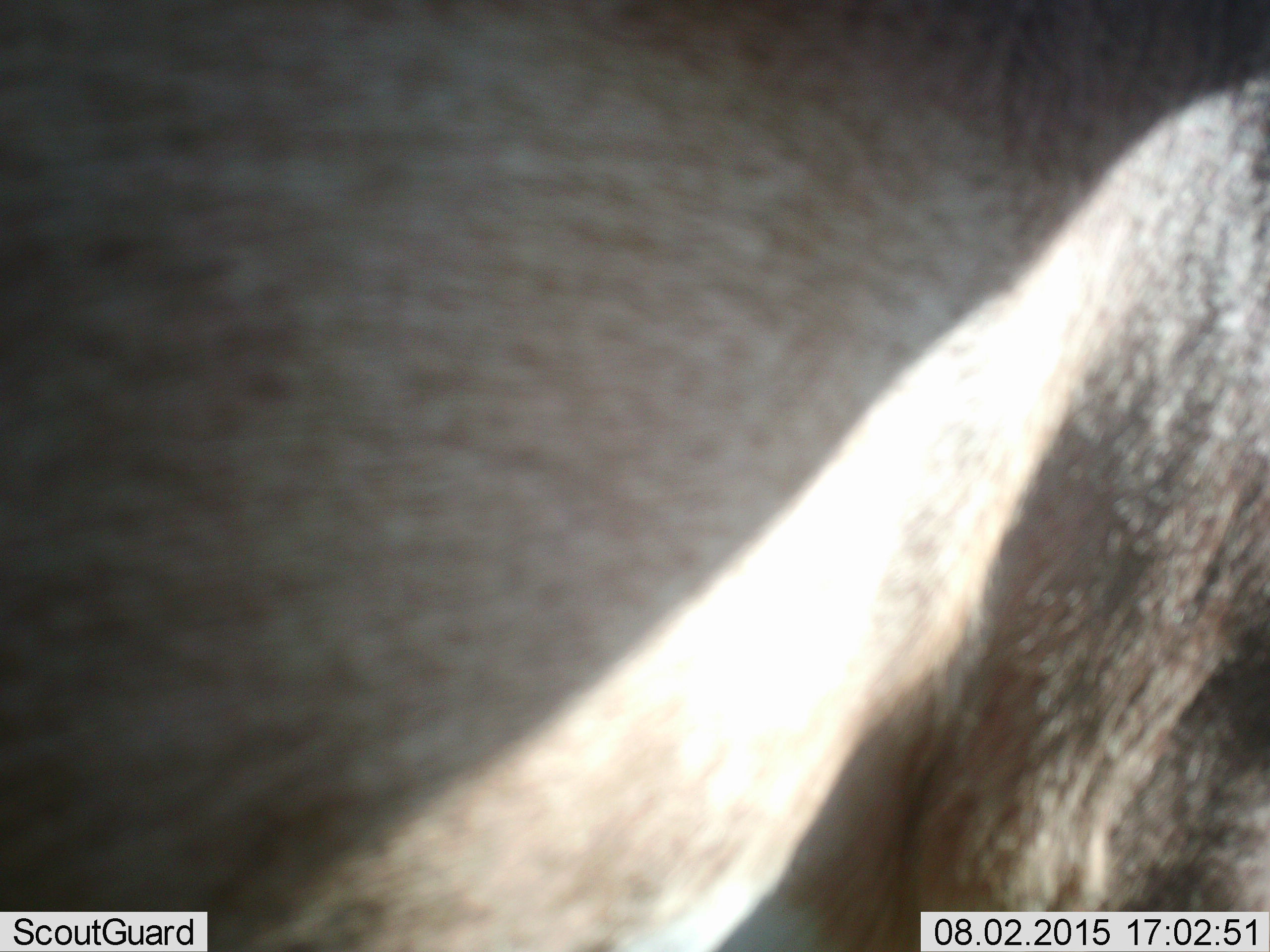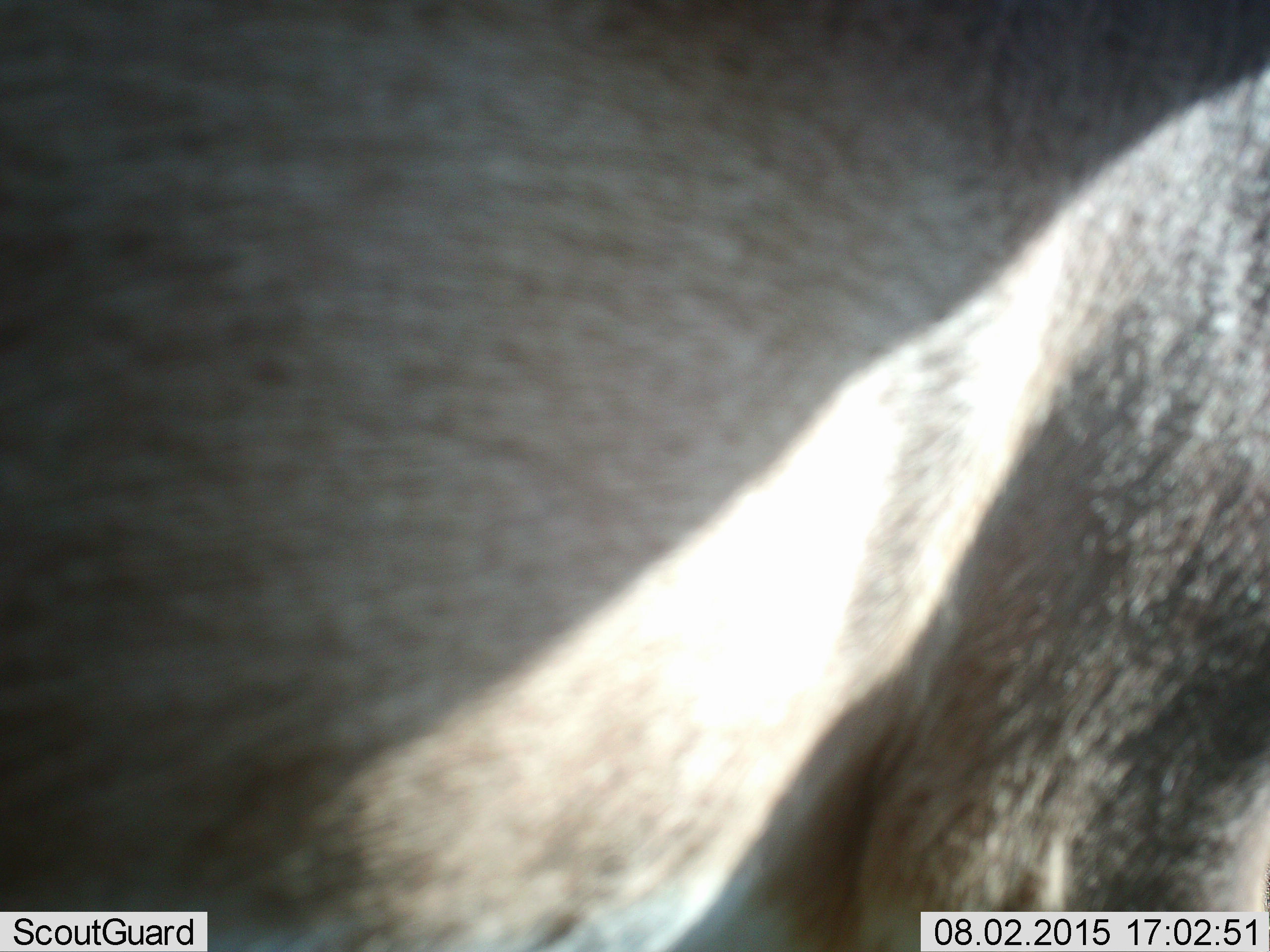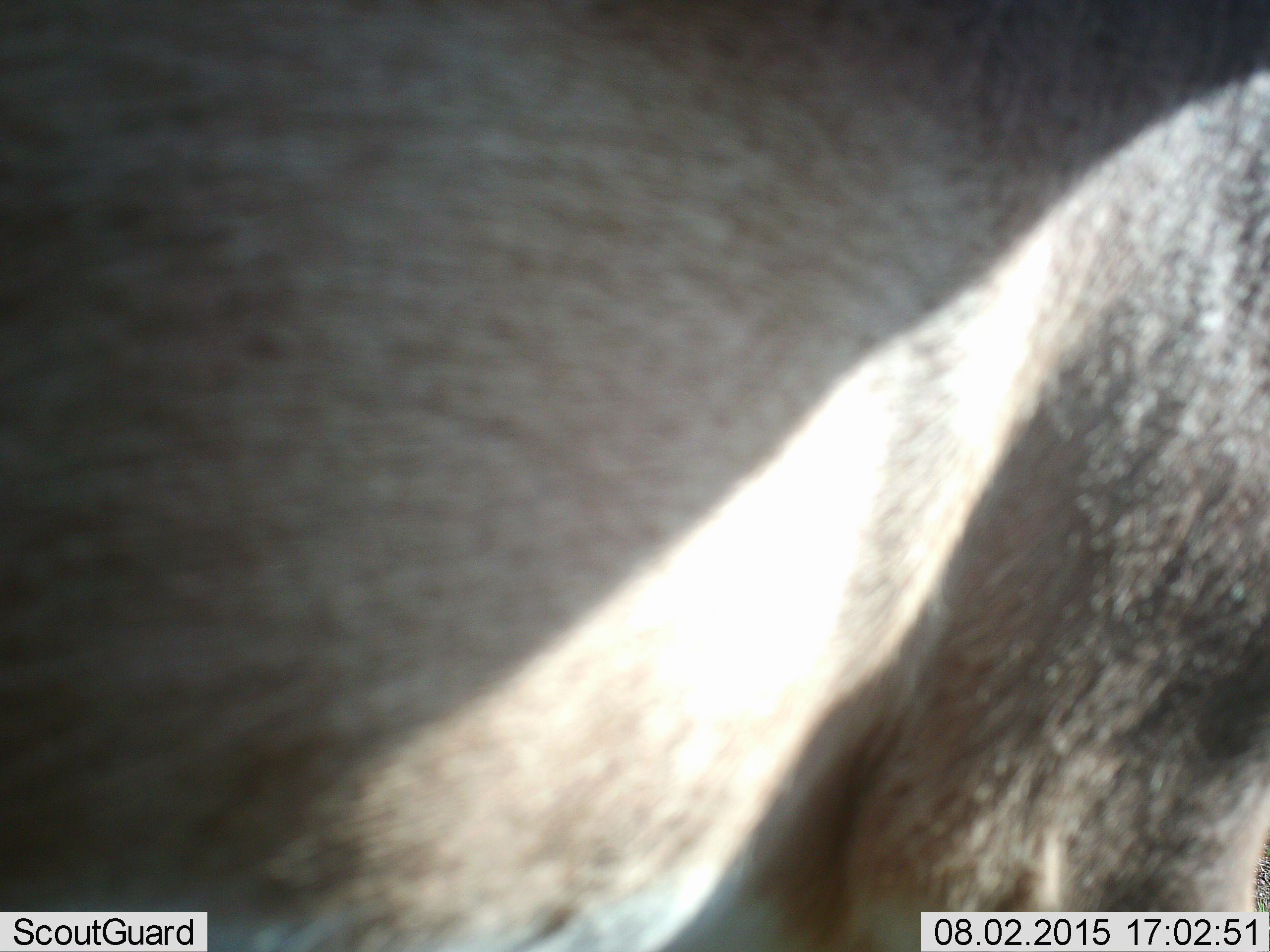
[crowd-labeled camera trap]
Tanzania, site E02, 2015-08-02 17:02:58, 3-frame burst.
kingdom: Animalia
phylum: Chordata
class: Mammalia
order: Artiodactyla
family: Bovidae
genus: Connochaetes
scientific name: Connochaetes taurinus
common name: blue wildebeest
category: wildebeest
Wildebeest (blue wildebeest) (Connochaetes taurinus), count 1. Behavior (volunteer vote fractions): standing 100%, resting 0%, moving 0%, interacting 0%. Young present (vote fraction): 0%. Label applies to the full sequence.